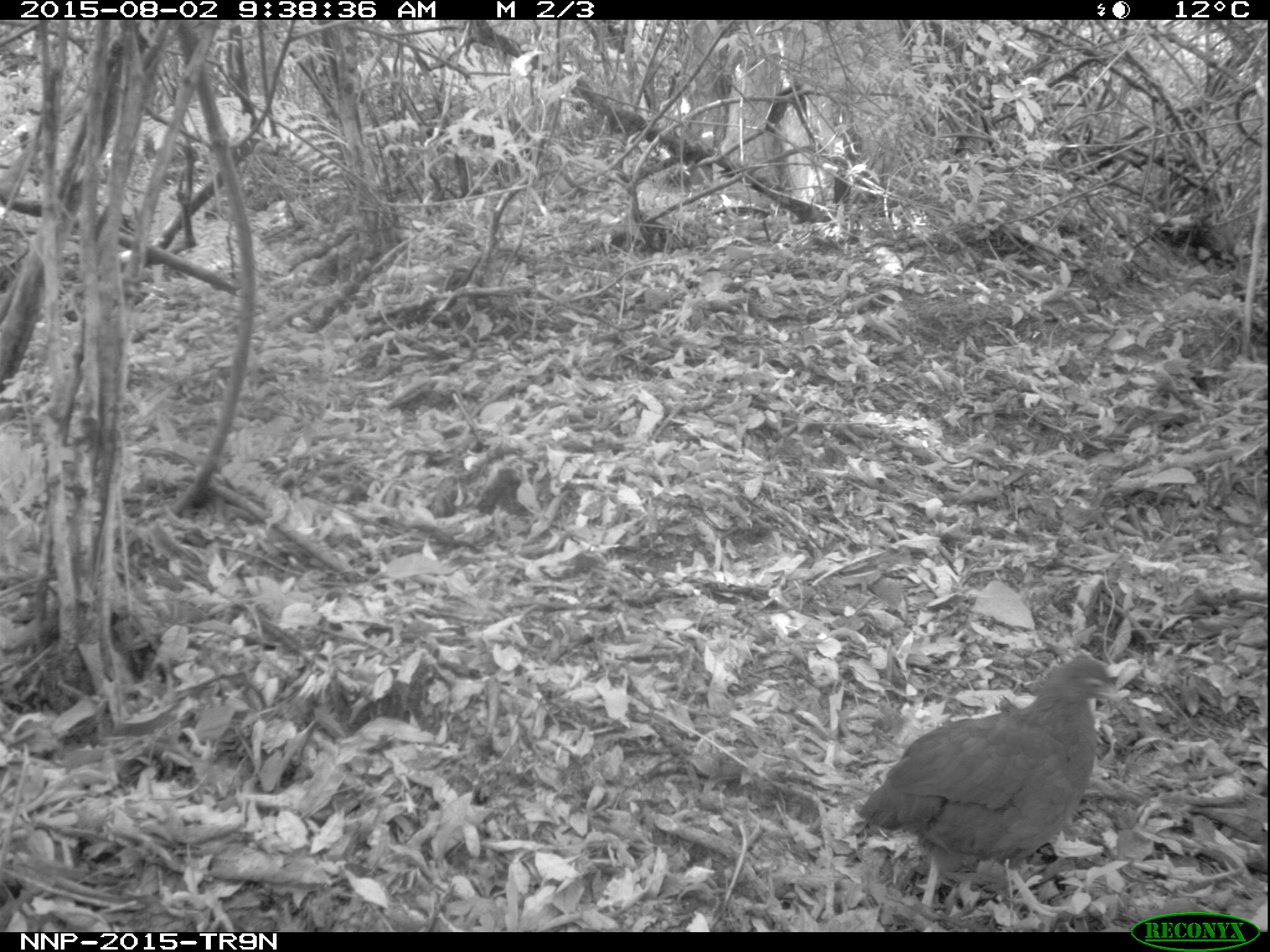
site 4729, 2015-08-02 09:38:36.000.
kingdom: Animalia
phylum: Chordata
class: Aves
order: Galliformes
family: Phasianidae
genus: Pternistis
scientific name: Pternistis nobilis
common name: handsome francolin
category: francolinus nobilis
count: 1